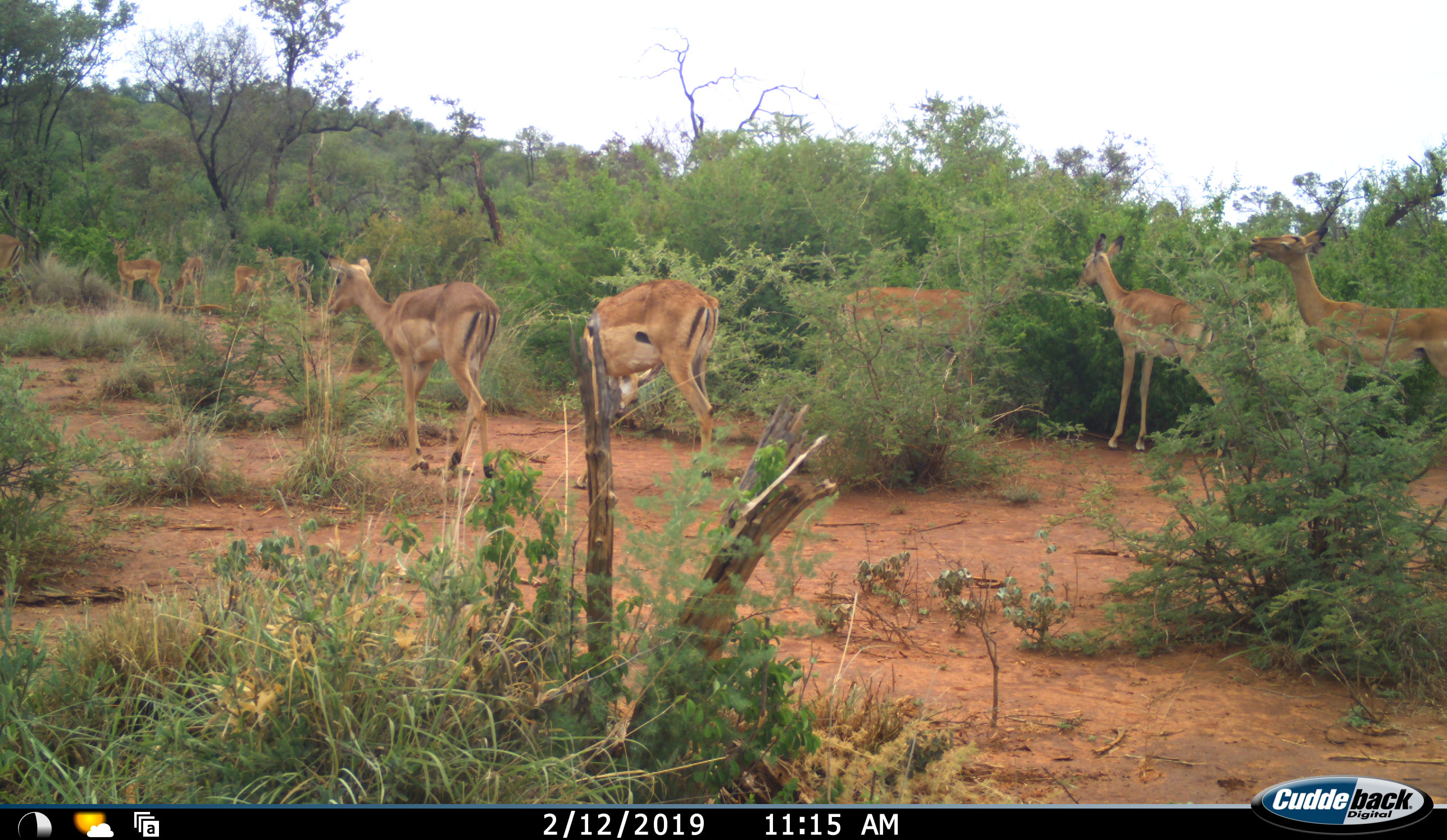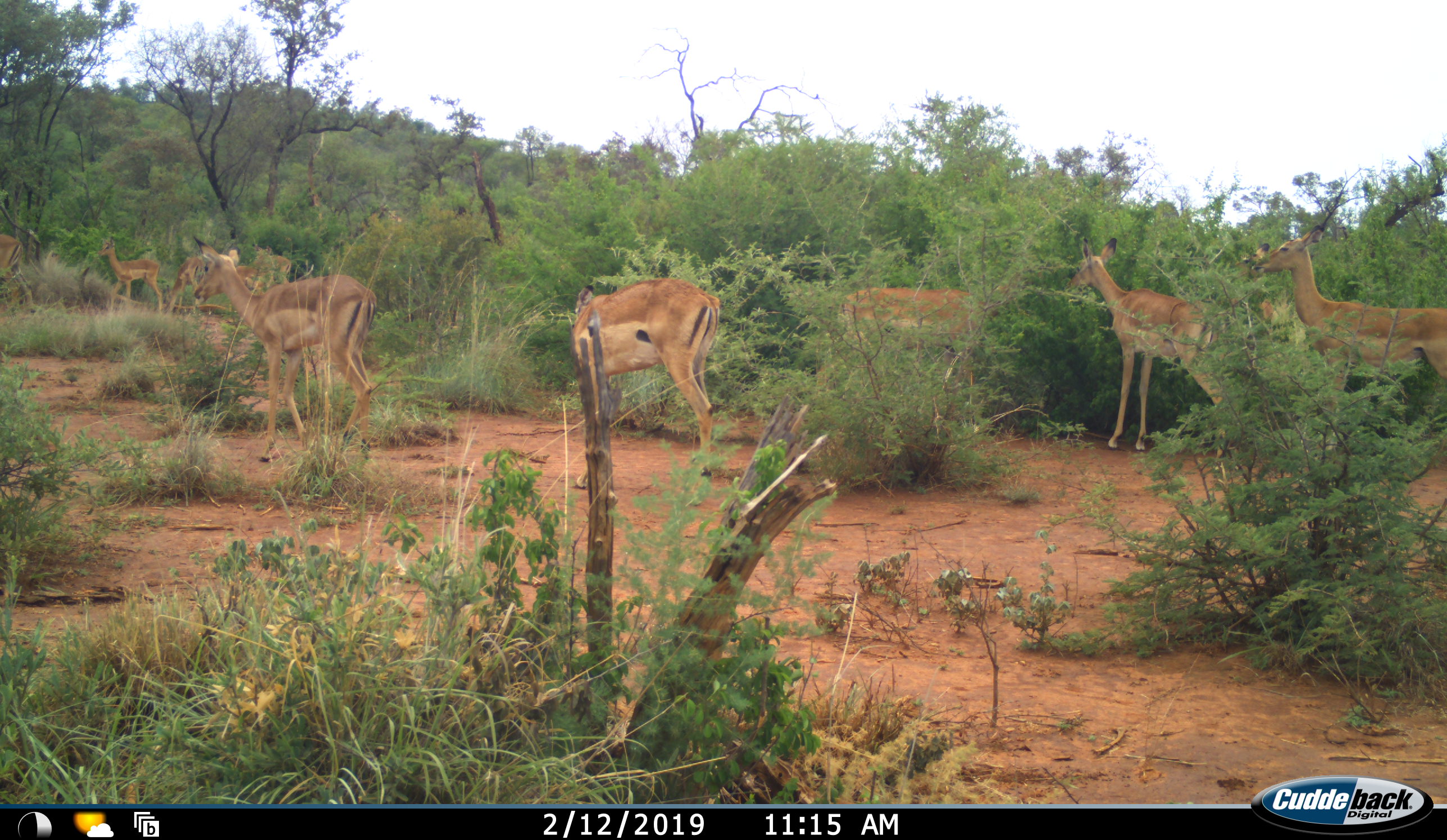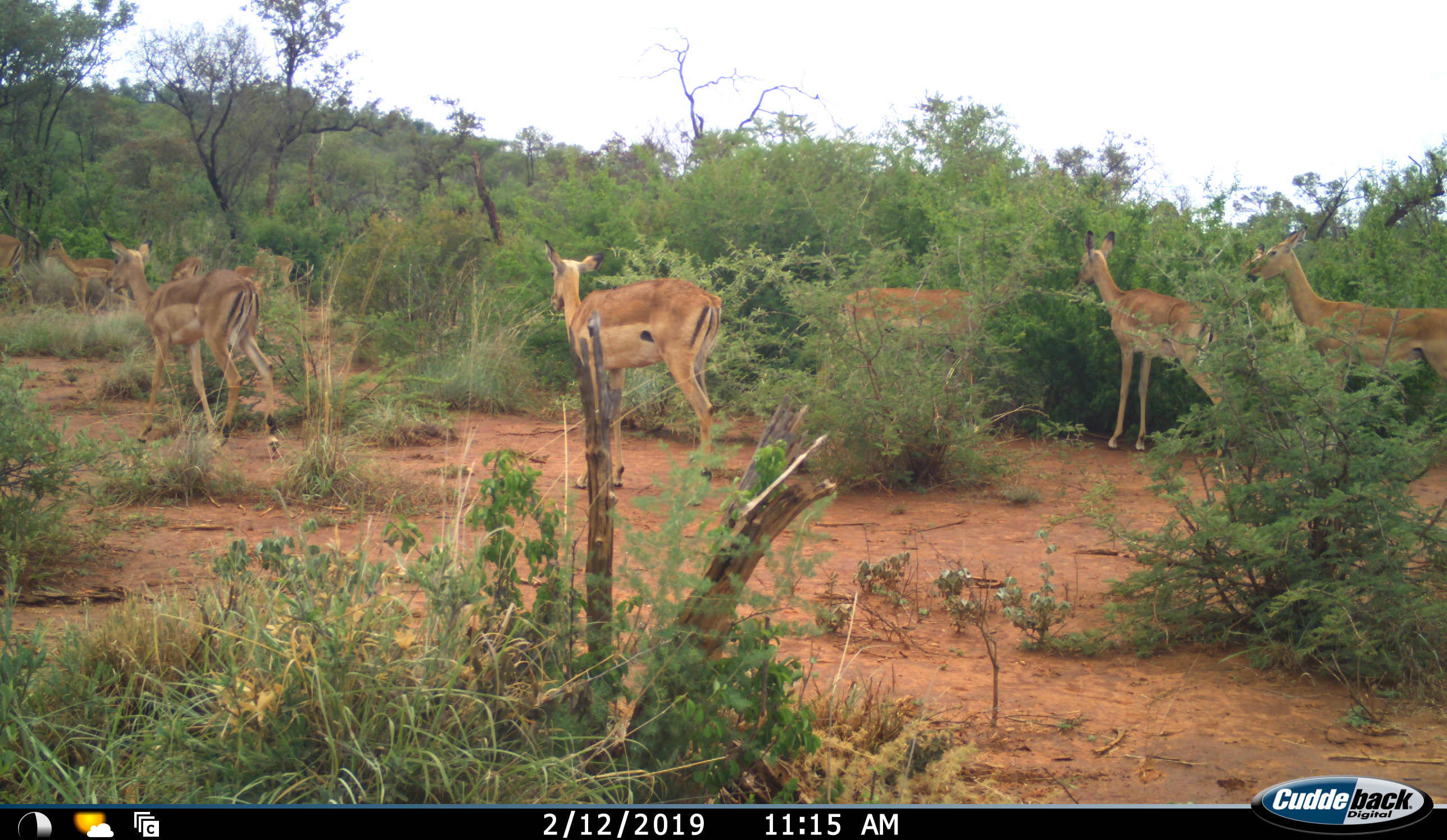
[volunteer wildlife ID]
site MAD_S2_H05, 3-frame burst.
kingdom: Animalia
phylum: Chordata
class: Mammalia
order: Artiodactyla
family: Bovidae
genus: Aepyceros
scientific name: Aepyceros melampus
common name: impala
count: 11-50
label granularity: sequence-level